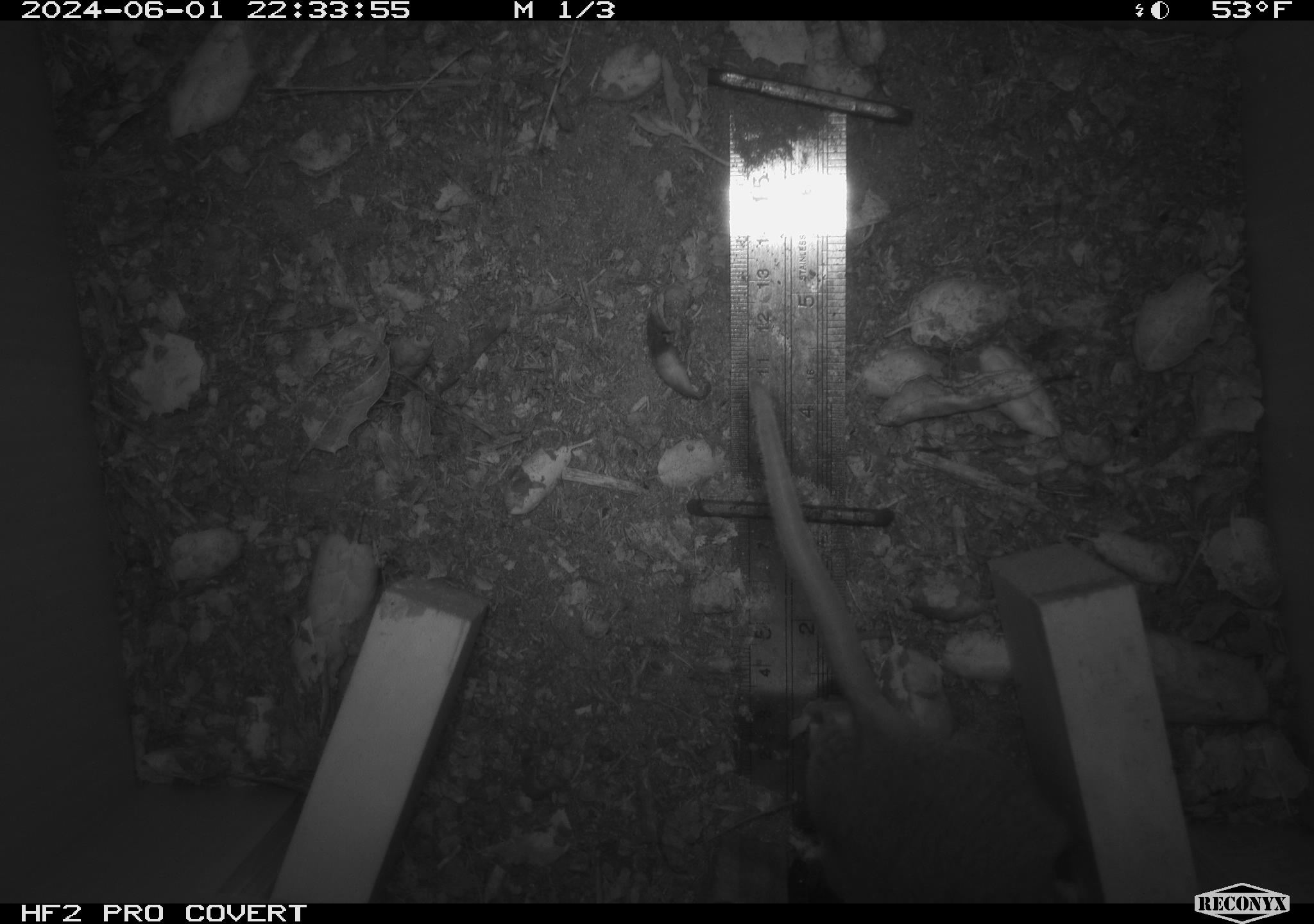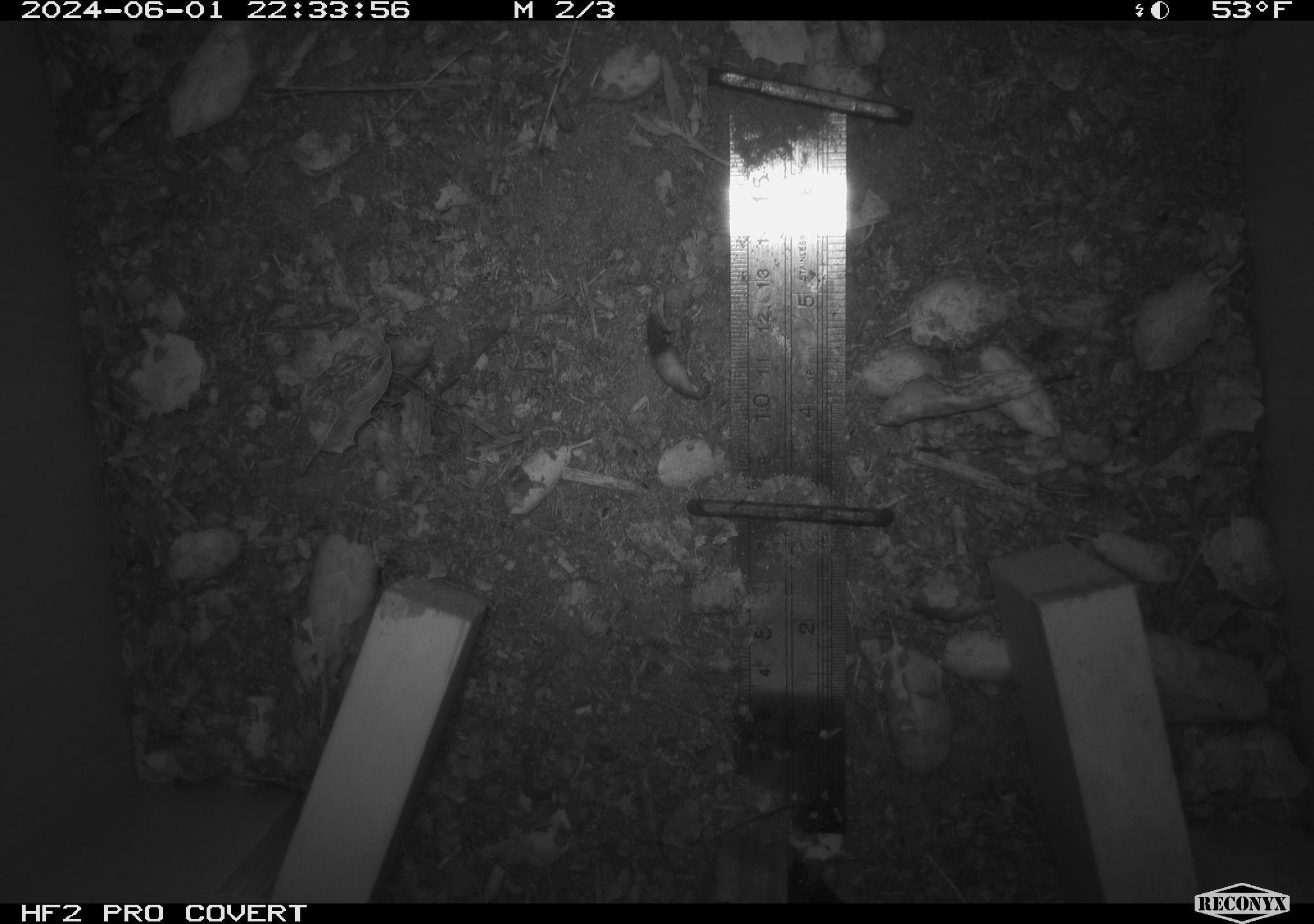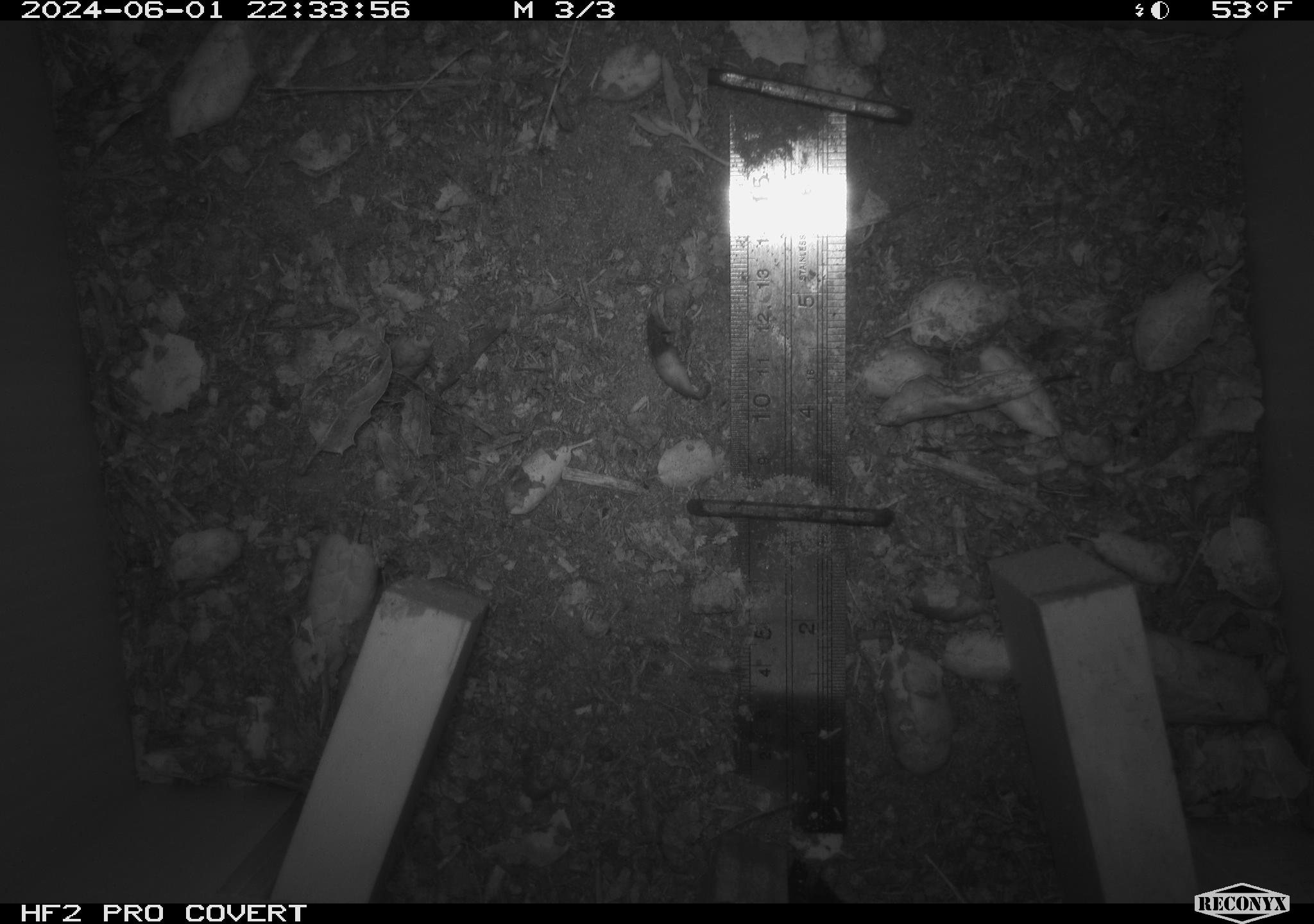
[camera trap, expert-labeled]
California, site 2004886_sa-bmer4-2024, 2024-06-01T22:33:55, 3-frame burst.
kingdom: Animalia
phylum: Chordata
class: Mammalia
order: Rodentia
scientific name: Rodentia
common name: mouse species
Mouse species (Rodentia).